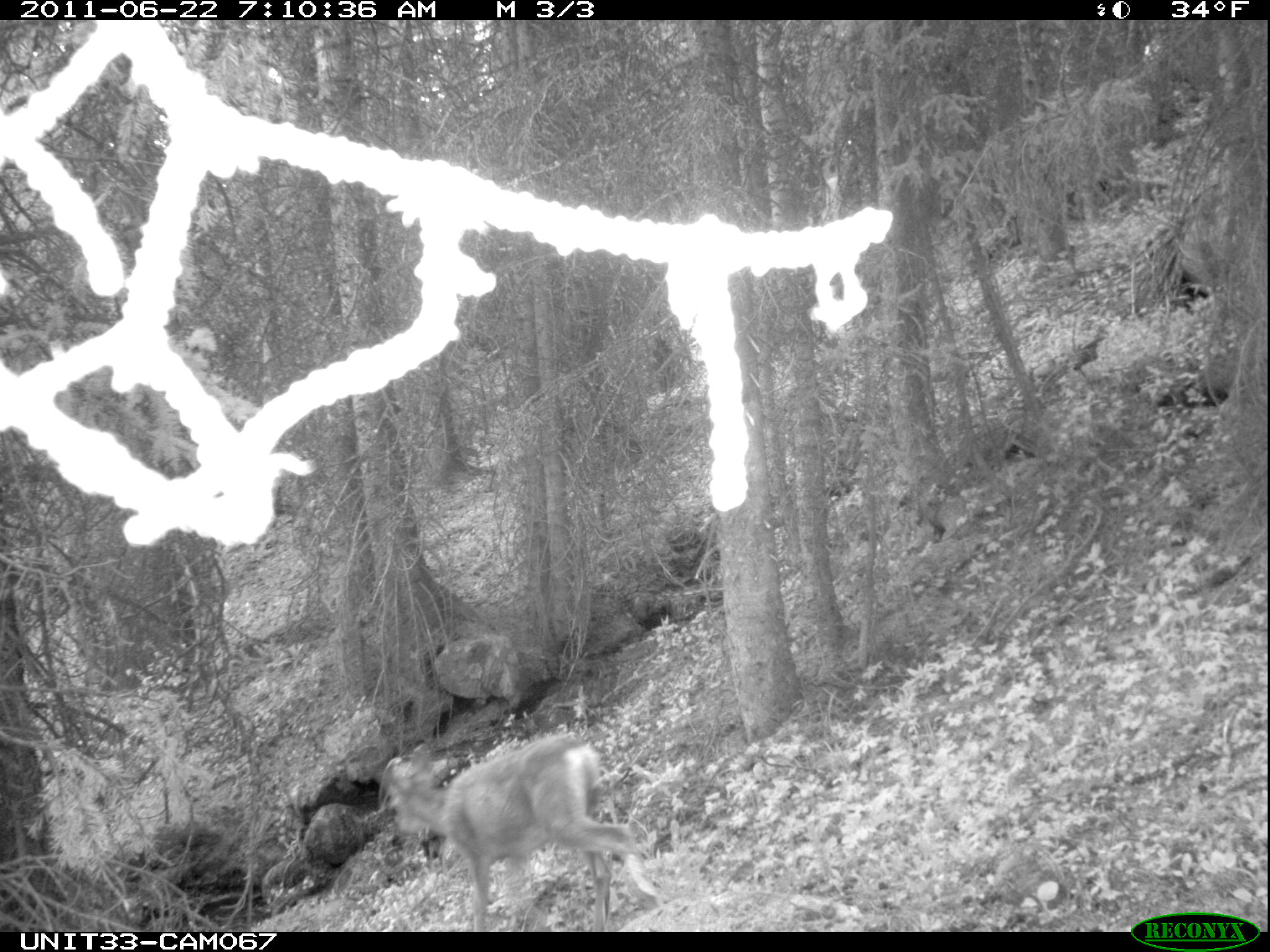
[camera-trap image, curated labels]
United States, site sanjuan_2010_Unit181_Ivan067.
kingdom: Animalia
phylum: Chordata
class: Mammalia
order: Artiodactyla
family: Cervidae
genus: Odocoileus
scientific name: Odocoileus hemionus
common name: mule deer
Odocoileus hemionus (mule deer).